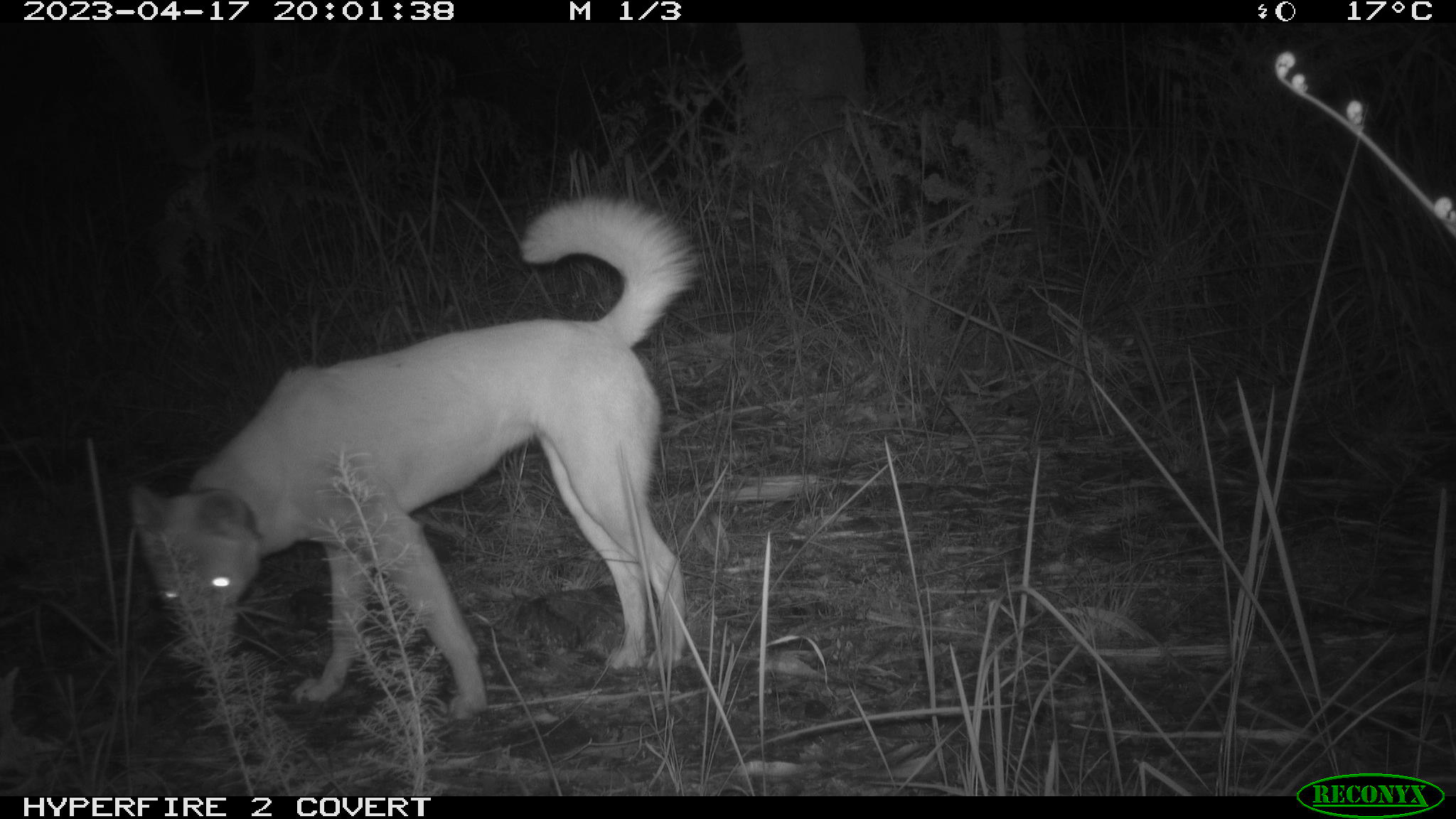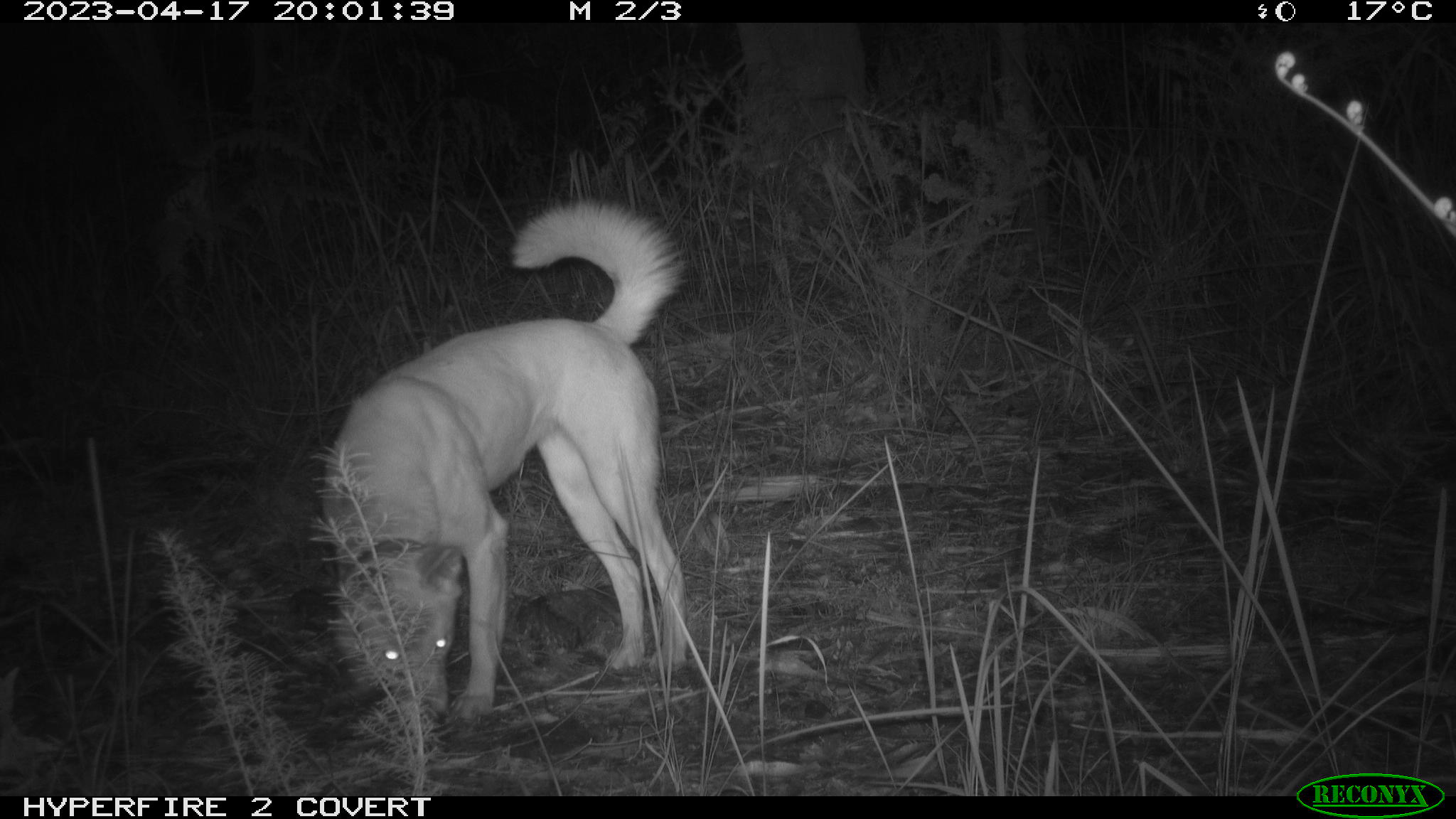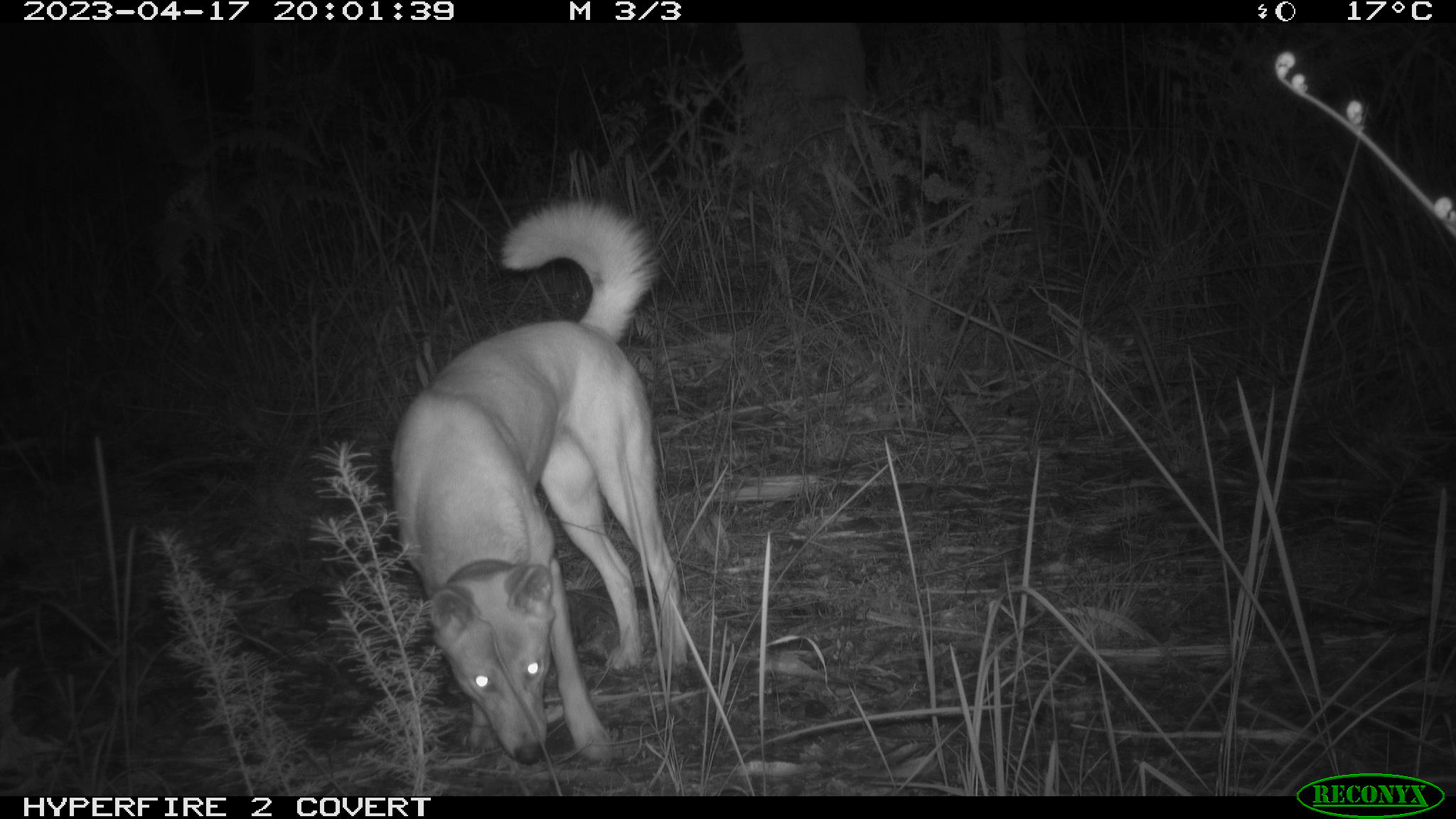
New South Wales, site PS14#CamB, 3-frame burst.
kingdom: Animalia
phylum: Chordata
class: Mammalia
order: Carnivora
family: Canidae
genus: Canis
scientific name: Canis familiaris dingo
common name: dingo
Dingo (Canis familiaris dingo).